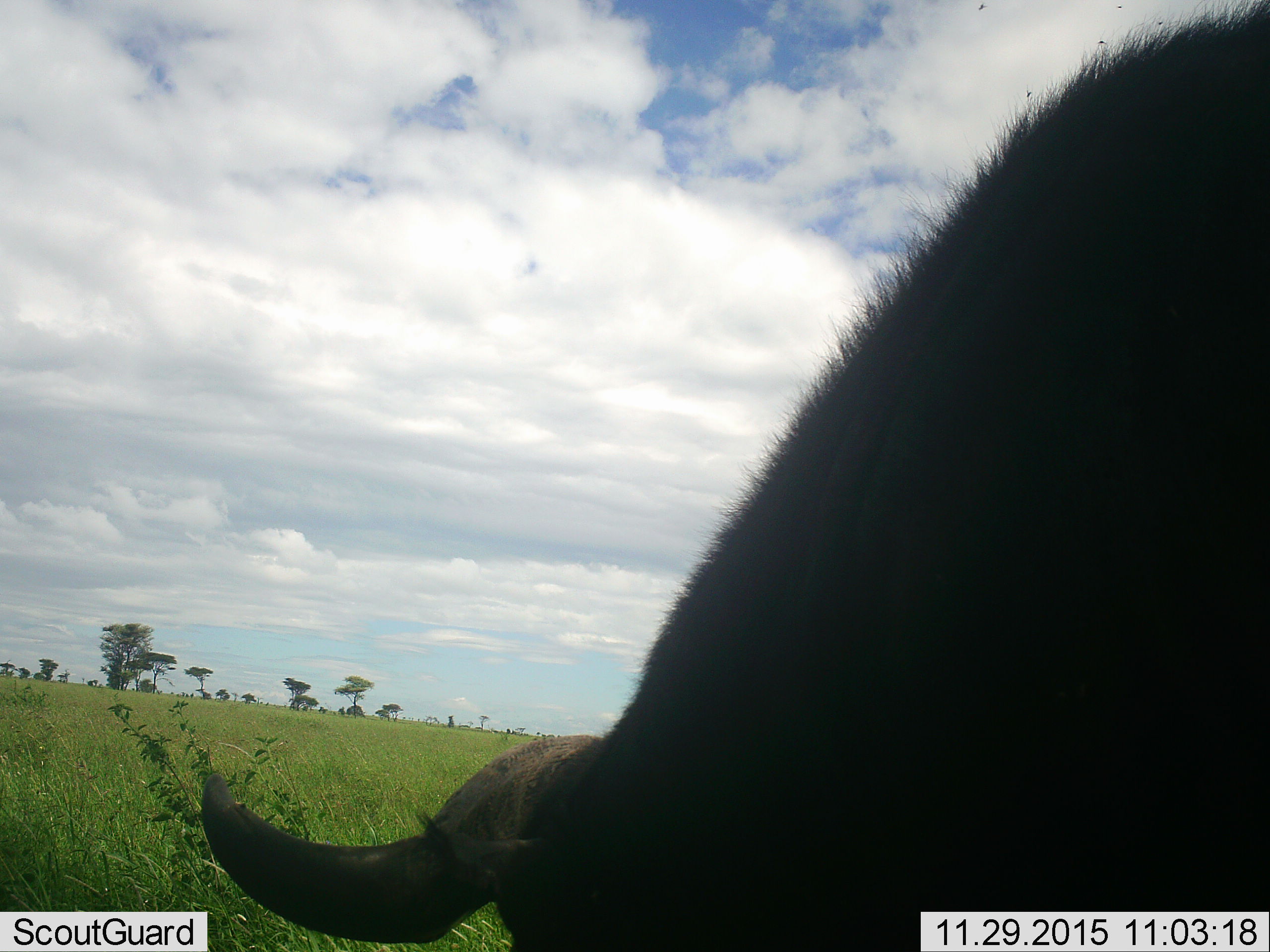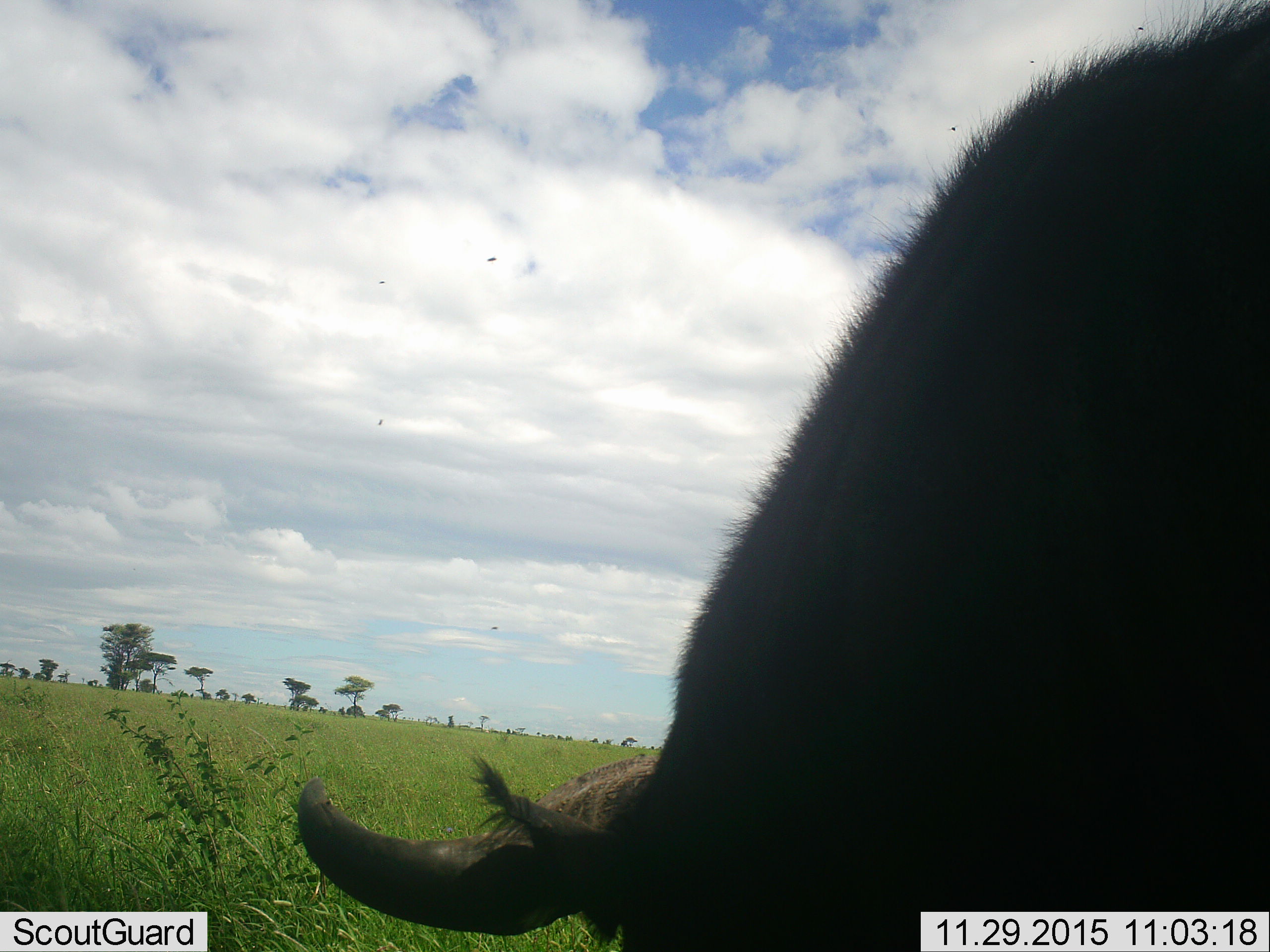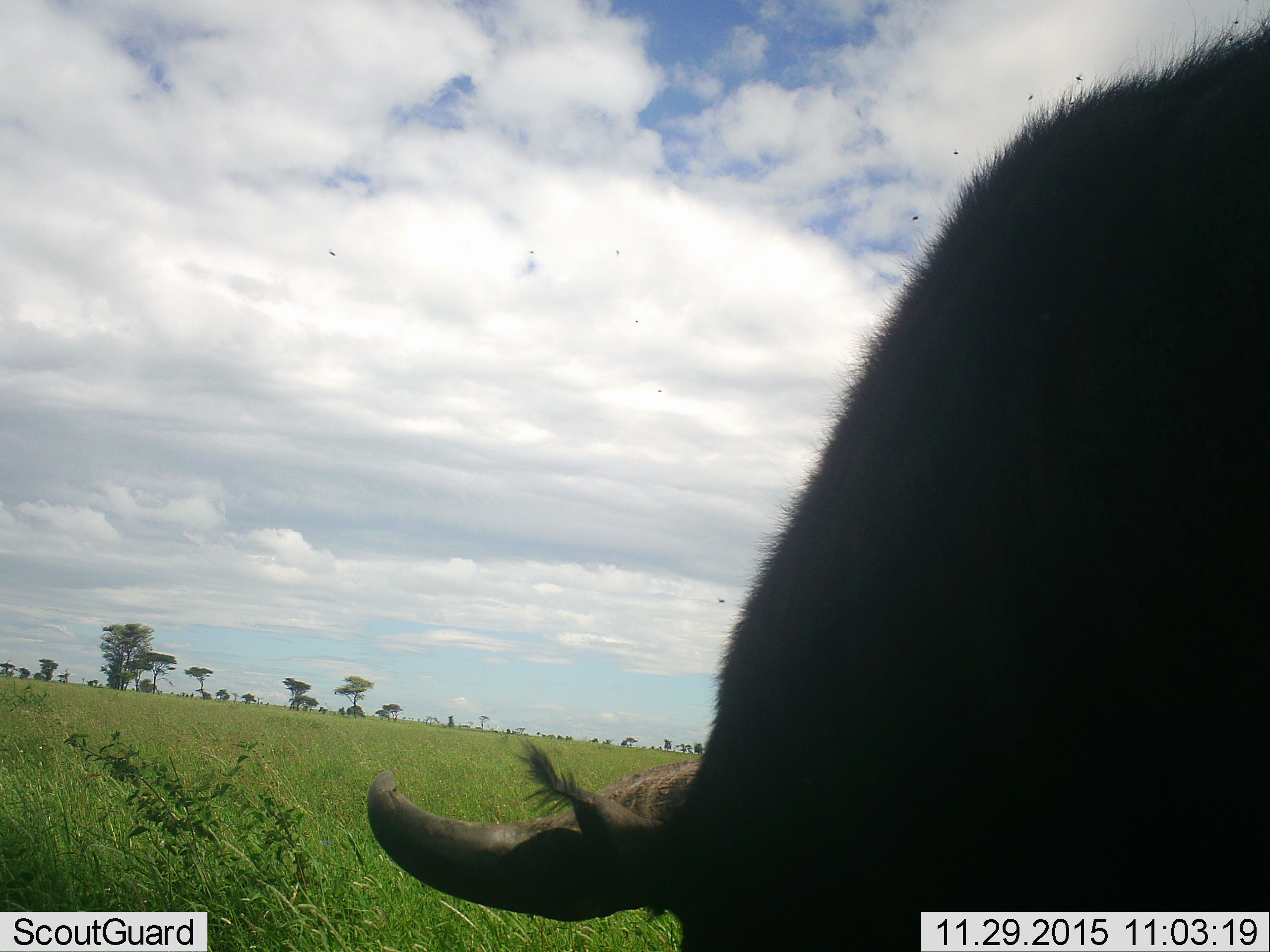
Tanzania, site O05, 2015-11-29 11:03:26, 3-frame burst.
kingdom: Animalia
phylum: Chordata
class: Mammalia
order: Artiodactyla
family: Bovidae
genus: Syncerus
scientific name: Syncerus caffer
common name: cape buffalo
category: buffalo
Buffalo (cape buffalo) (Syncerus caffer), count 1. Behavior (volunteer vote fractions): standing 29%, resting 0%, moving 29%, interacting 0%. Young present (vote fraction): 0%. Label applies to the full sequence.